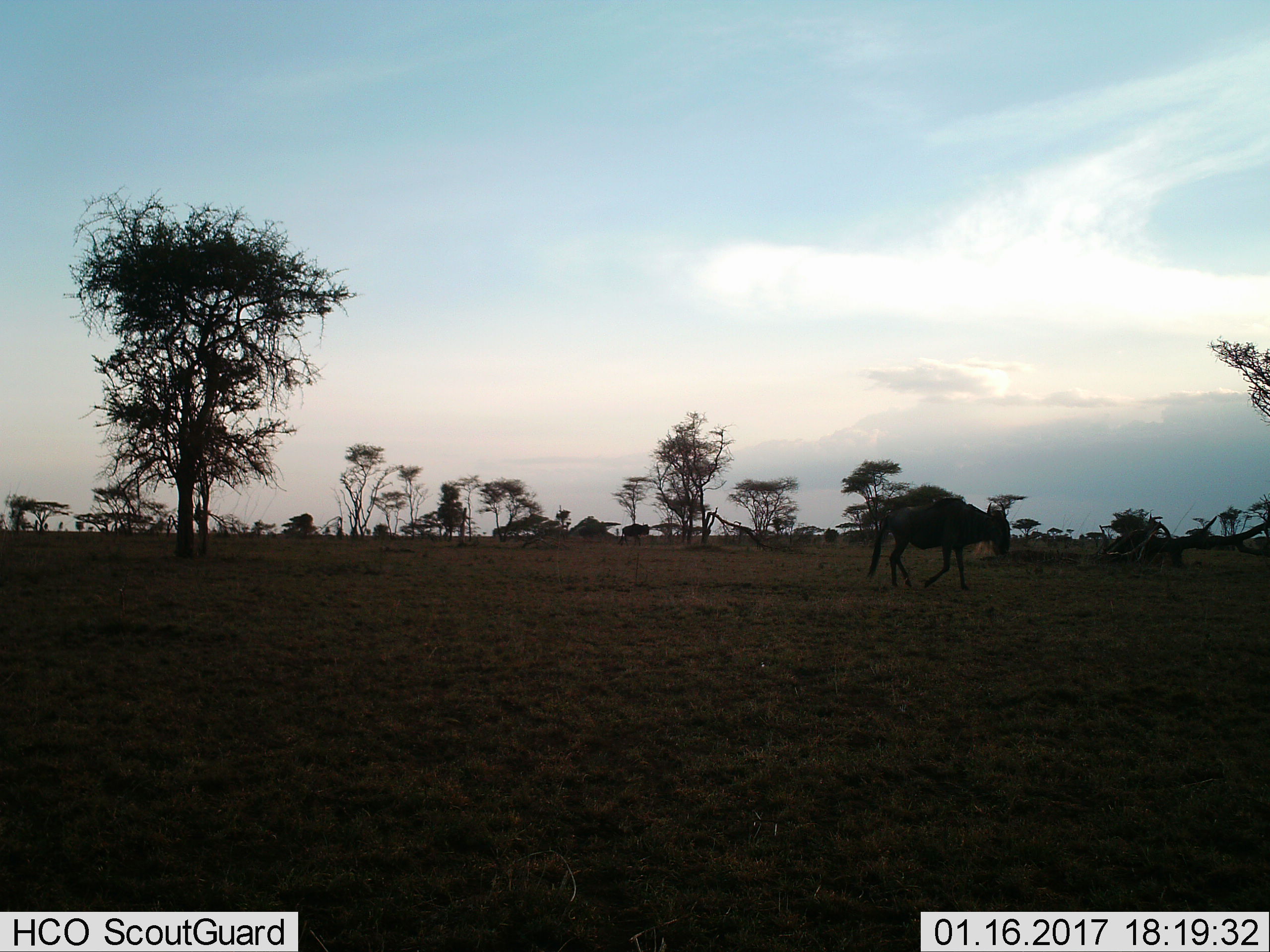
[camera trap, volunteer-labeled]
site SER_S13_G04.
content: unidentified animal